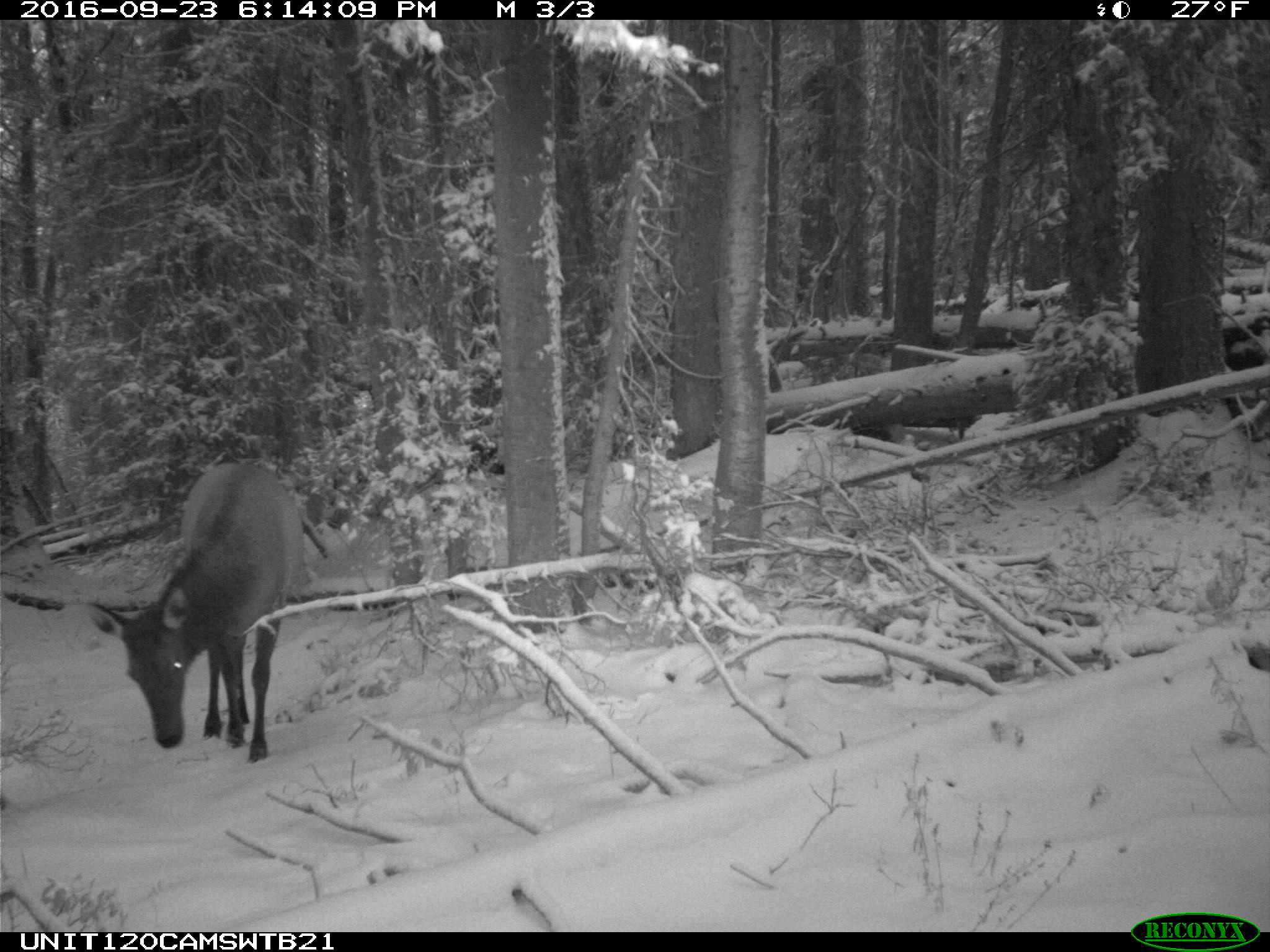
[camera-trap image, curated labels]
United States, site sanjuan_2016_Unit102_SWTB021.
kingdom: Animalia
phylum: Chordata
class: Mammalia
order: Artiodactyla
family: Cervidae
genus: Cervus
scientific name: Cervus elaphus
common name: red deer